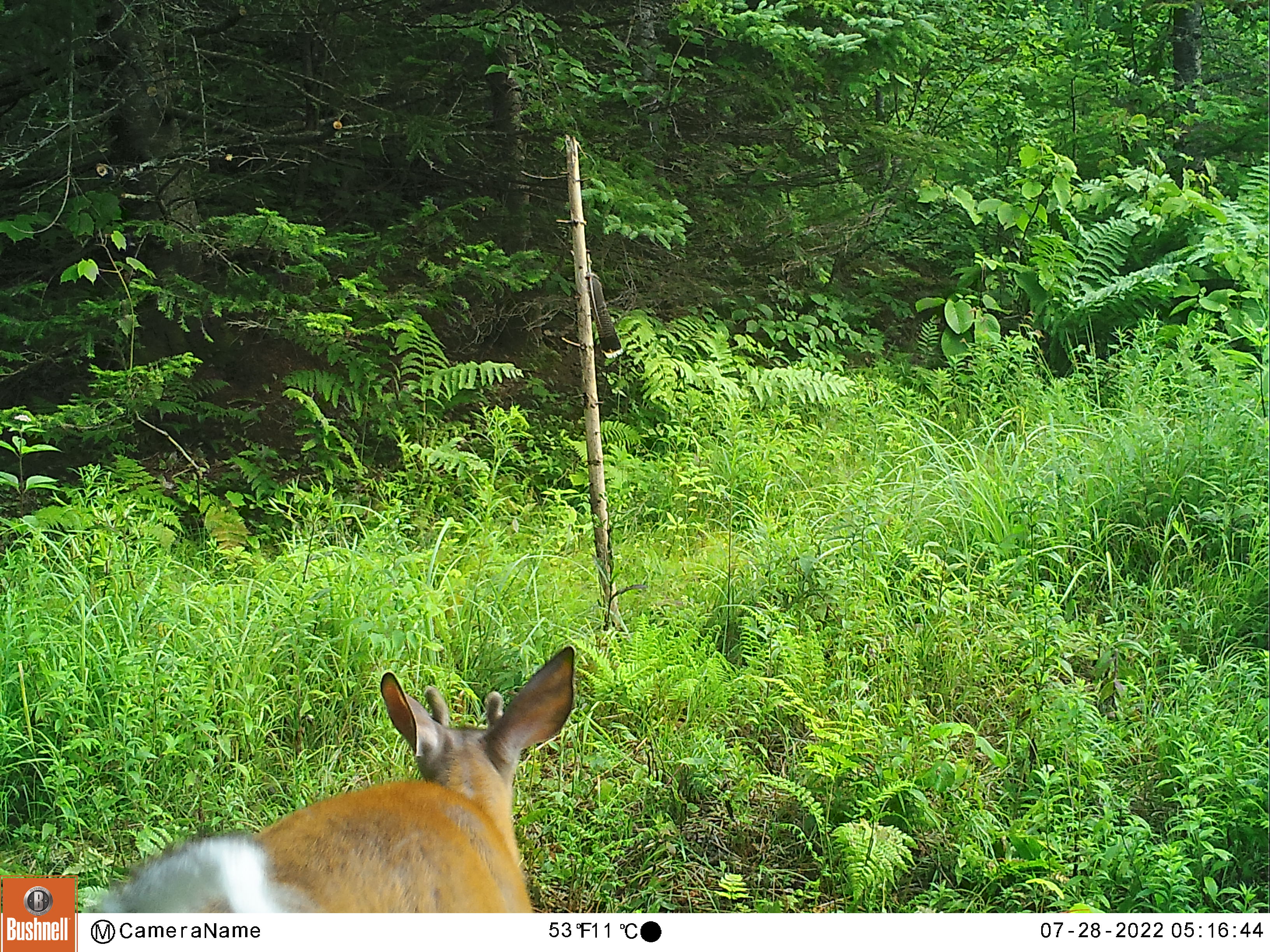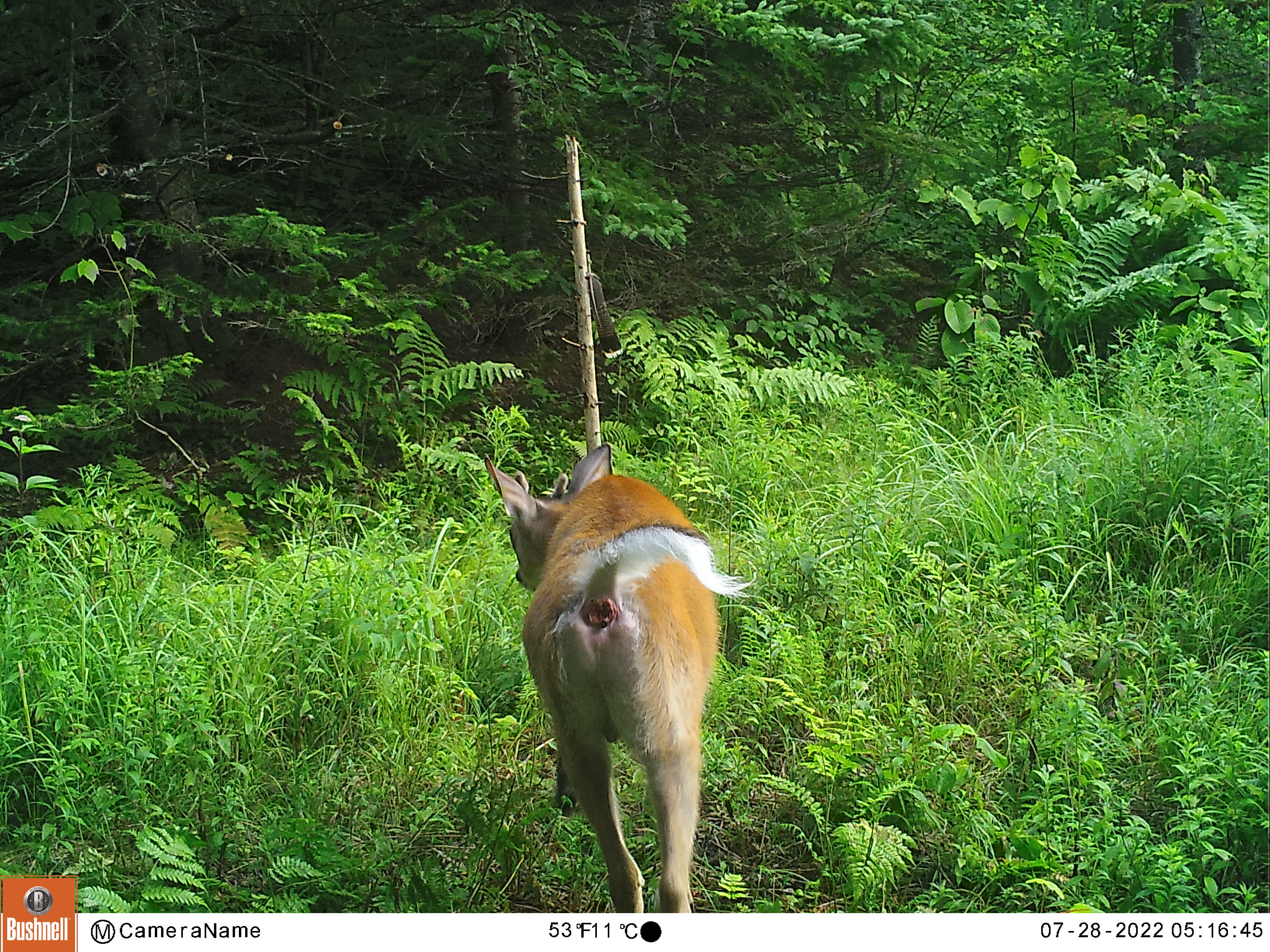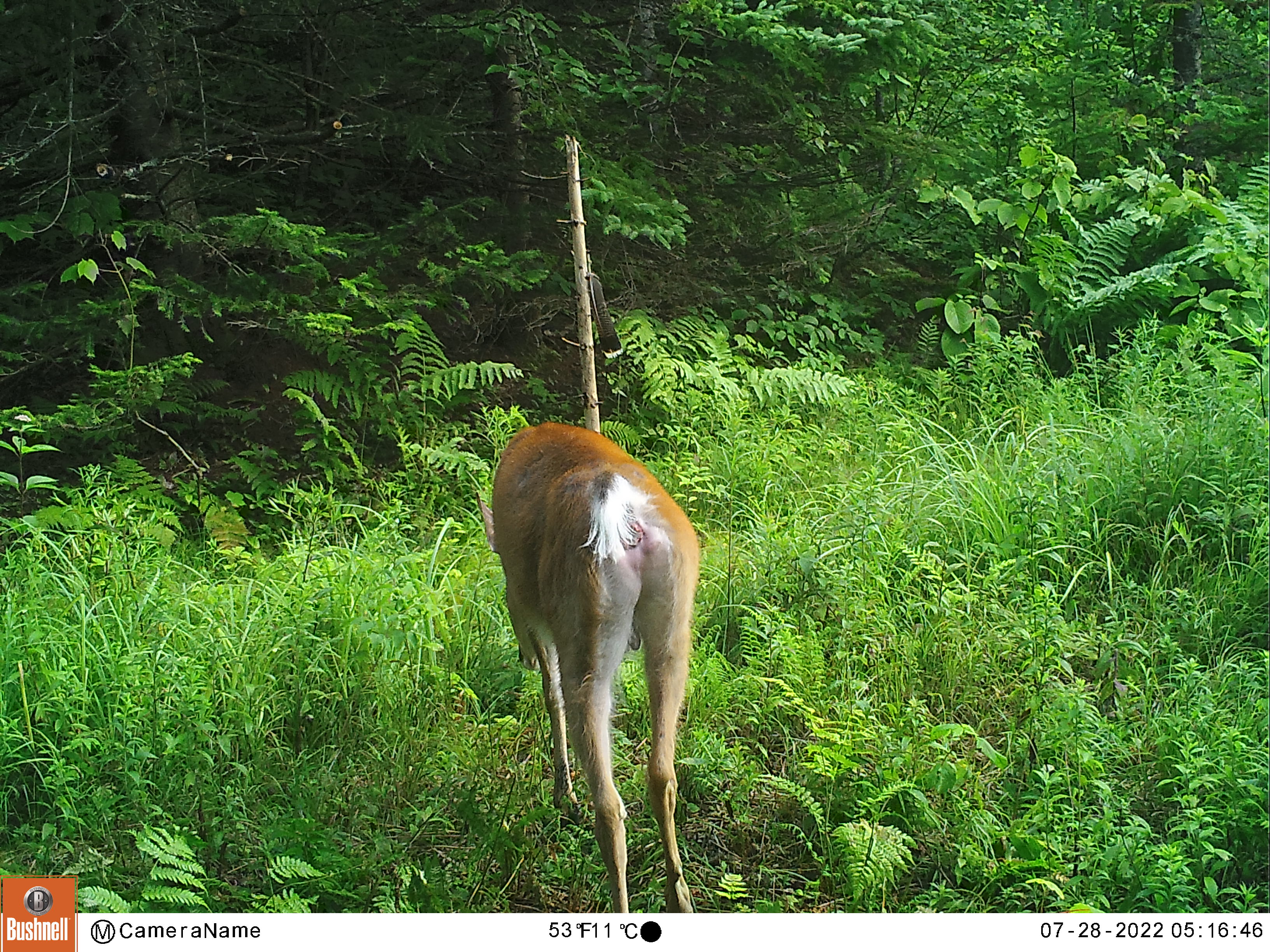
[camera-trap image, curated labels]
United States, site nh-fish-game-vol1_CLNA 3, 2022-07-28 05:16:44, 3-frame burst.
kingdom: Animalia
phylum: Chordata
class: Mammalia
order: Artiodactyla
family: Cervidae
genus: Odocoileus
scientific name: Odocoileus virginianus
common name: white-tailed deer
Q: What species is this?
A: White-tailed deer (Odocoileus virginianus).